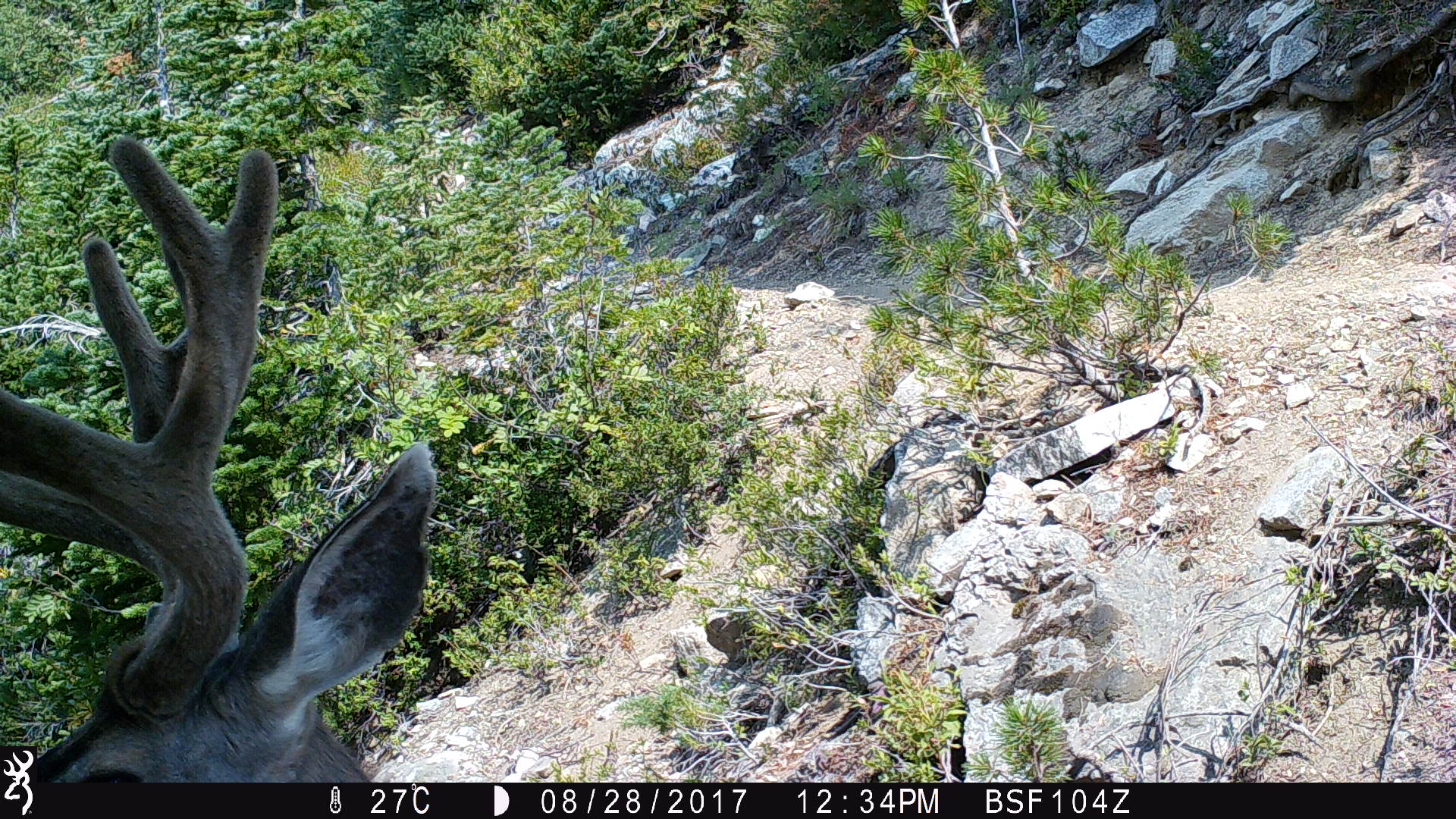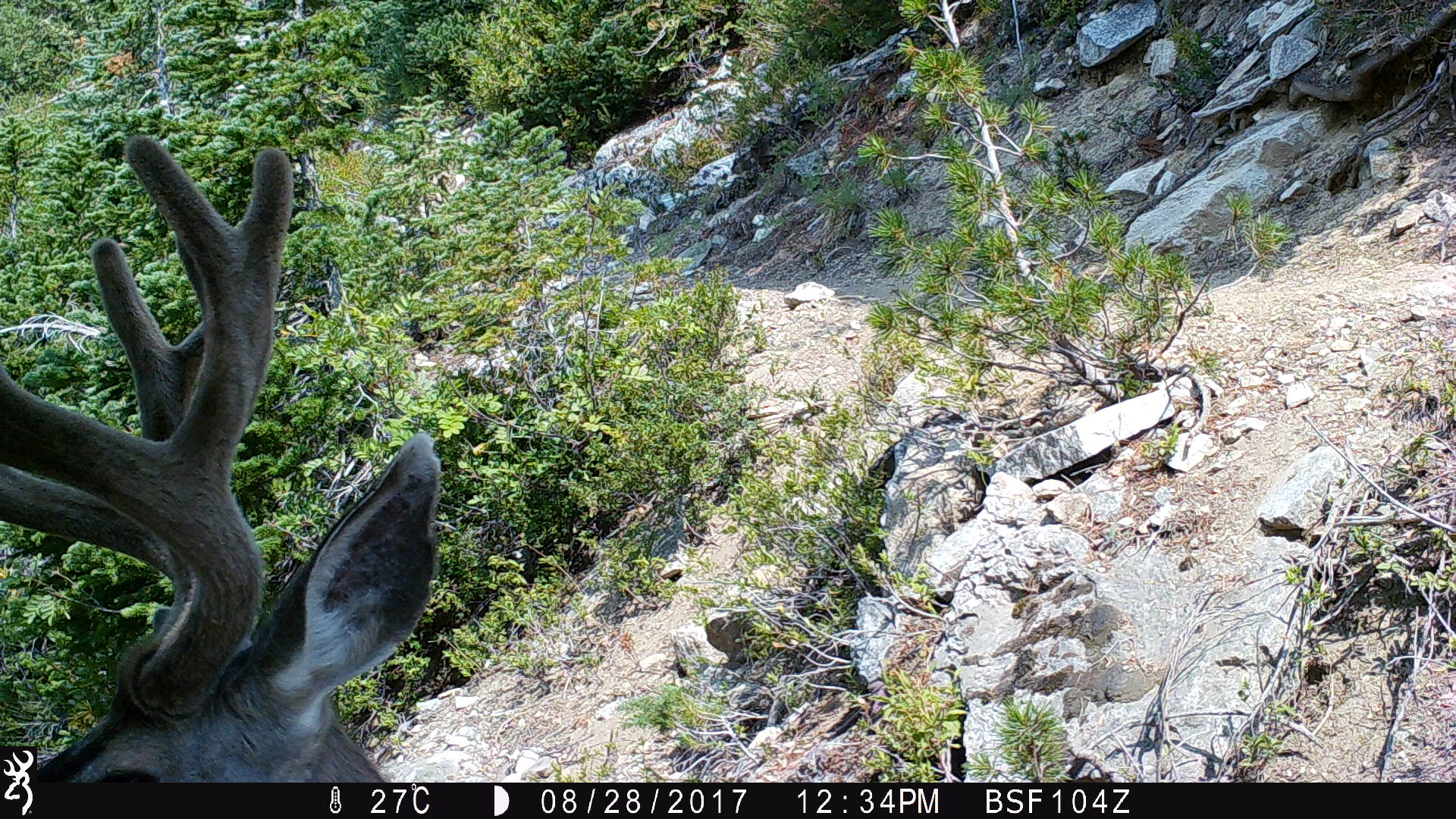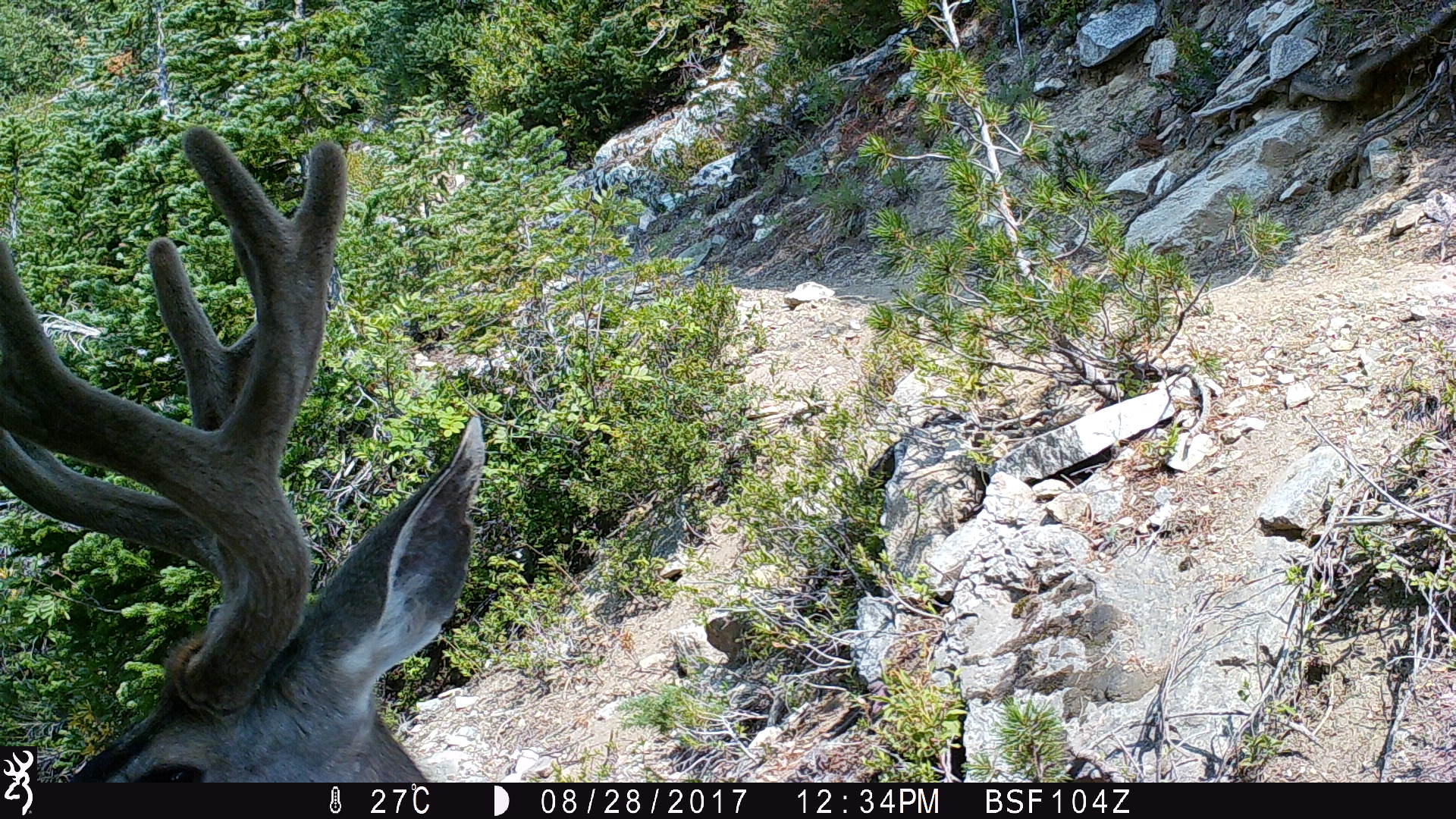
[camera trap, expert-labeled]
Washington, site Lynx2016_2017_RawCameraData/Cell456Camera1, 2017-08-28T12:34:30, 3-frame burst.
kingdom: Animalia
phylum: Chordata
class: Mammalia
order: Artiodactyla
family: Cervidae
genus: Odocoileus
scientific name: Odocoileus hemionus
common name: mule deer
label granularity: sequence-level